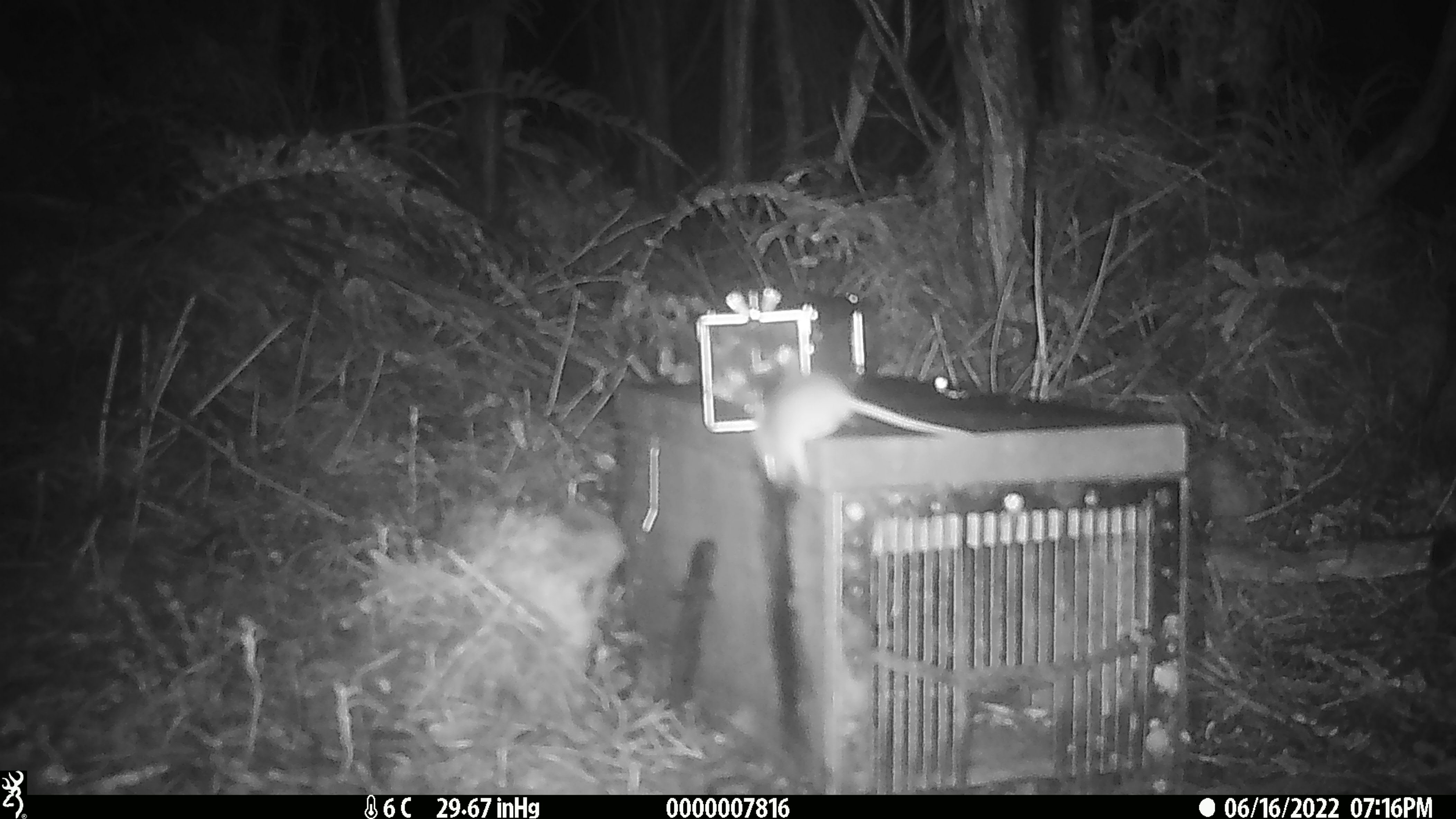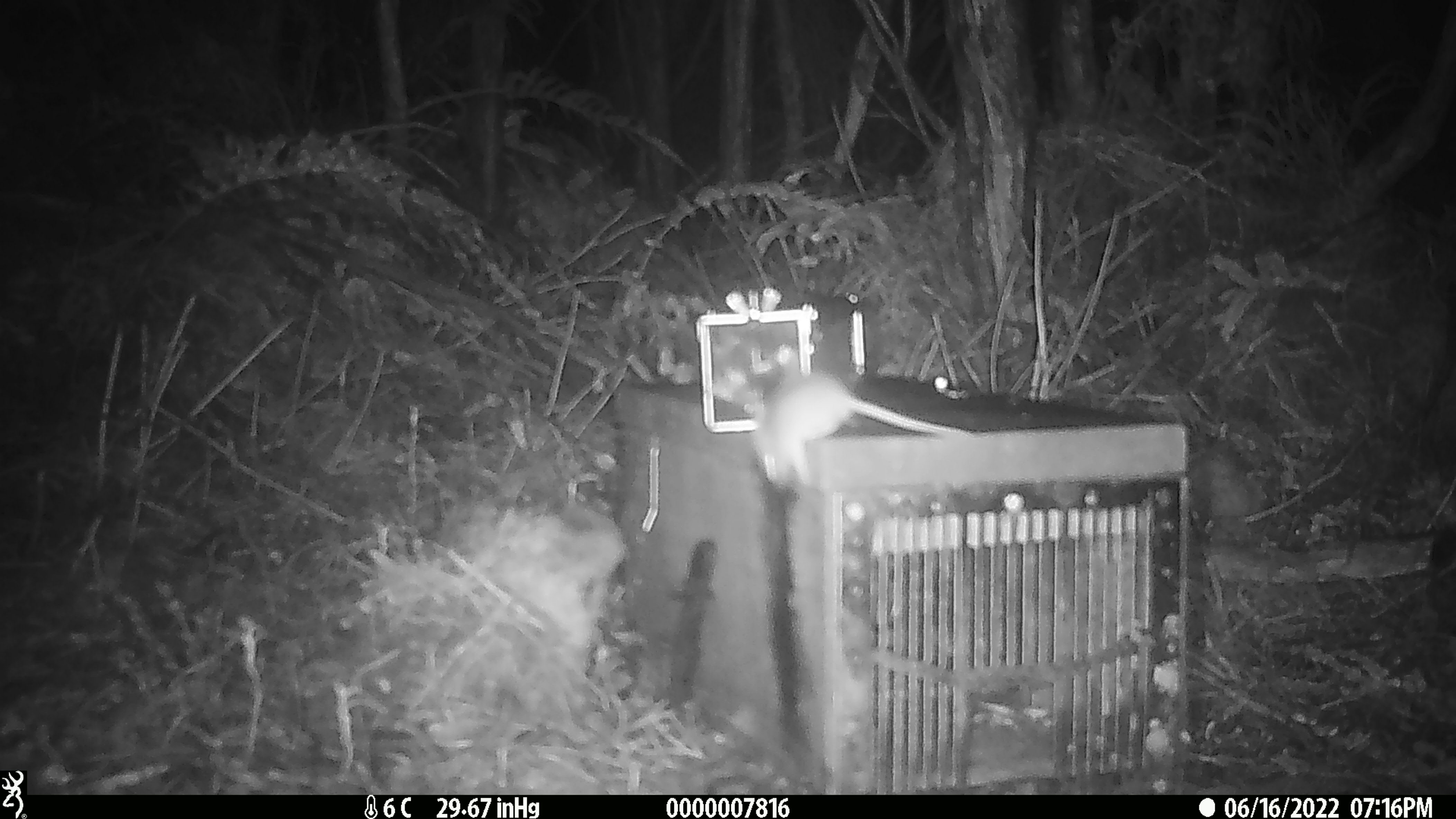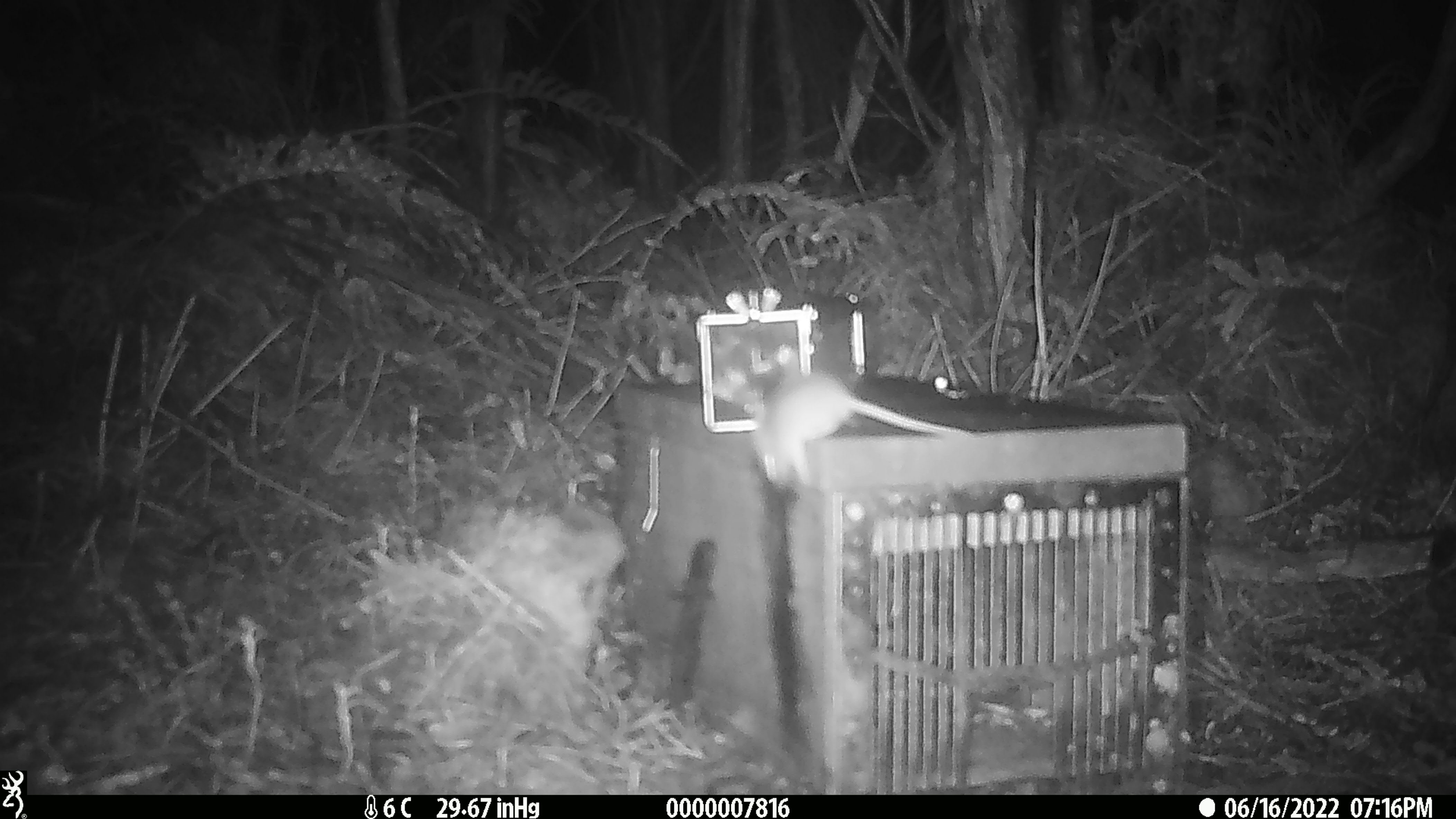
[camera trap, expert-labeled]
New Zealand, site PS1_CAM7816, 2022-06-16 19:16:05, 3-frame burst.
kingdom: Animalia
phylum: Chordata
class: Mammalia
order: Rodentia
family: Muridae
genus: Mus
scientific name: Mus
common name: mouse